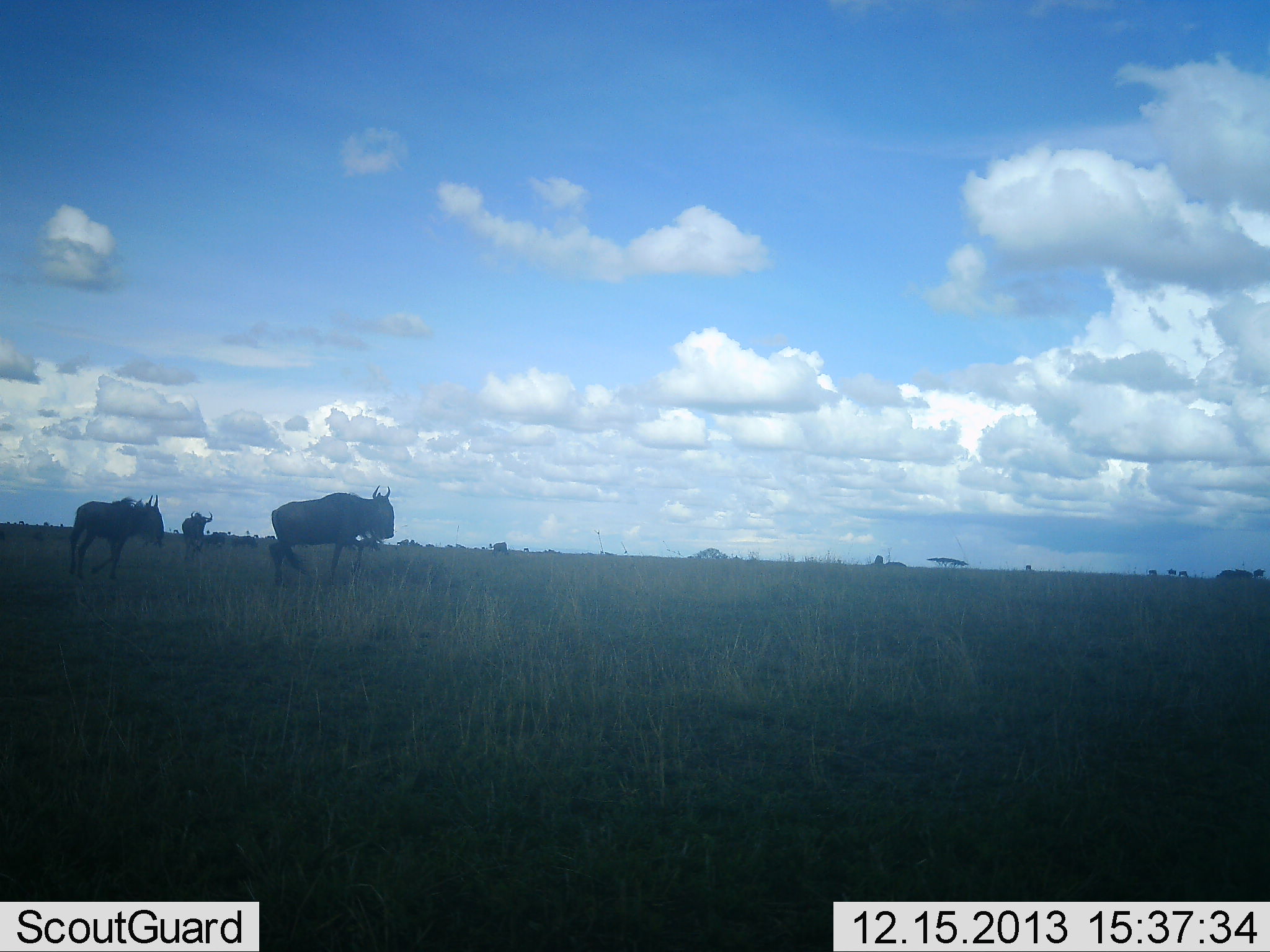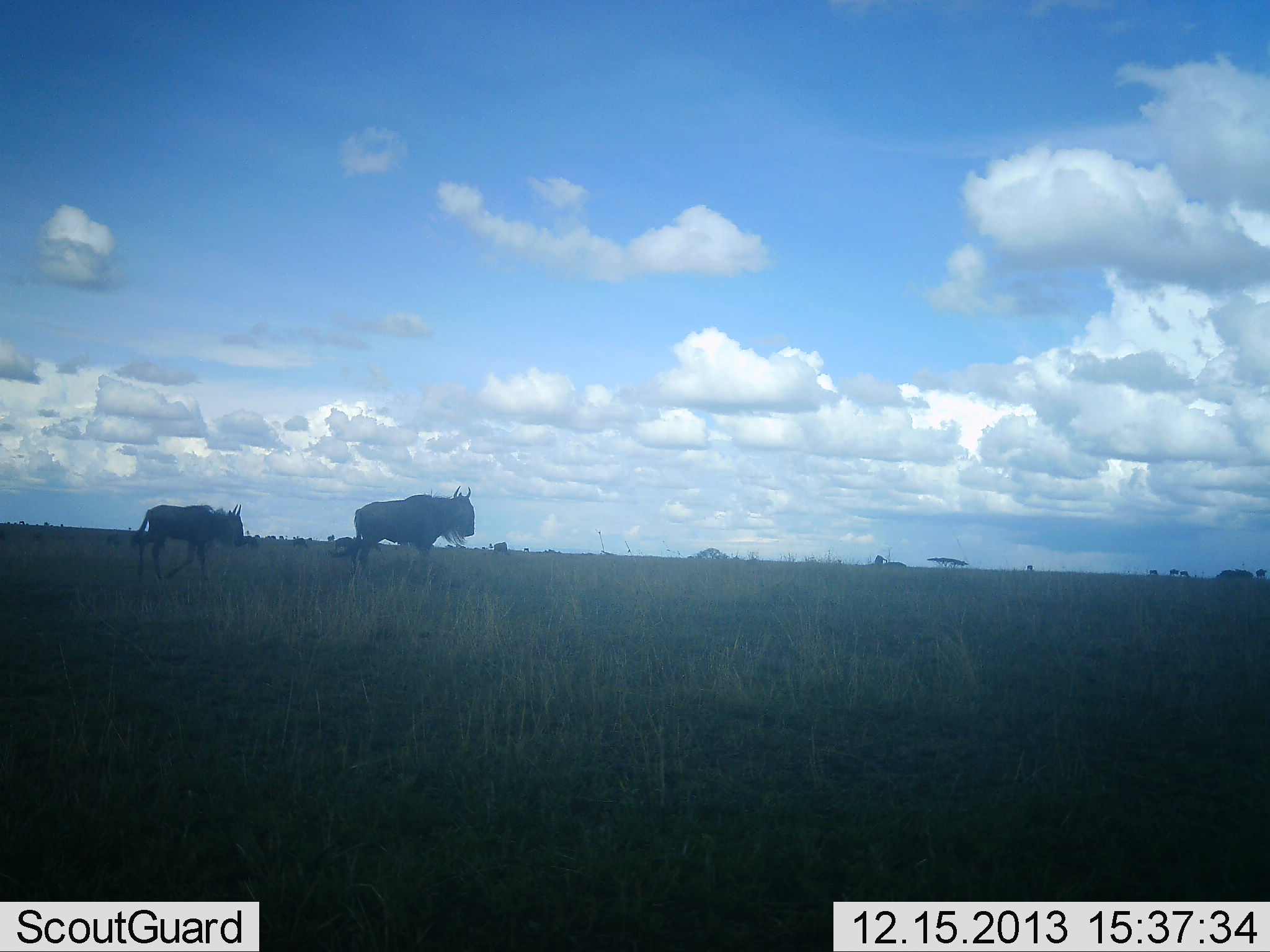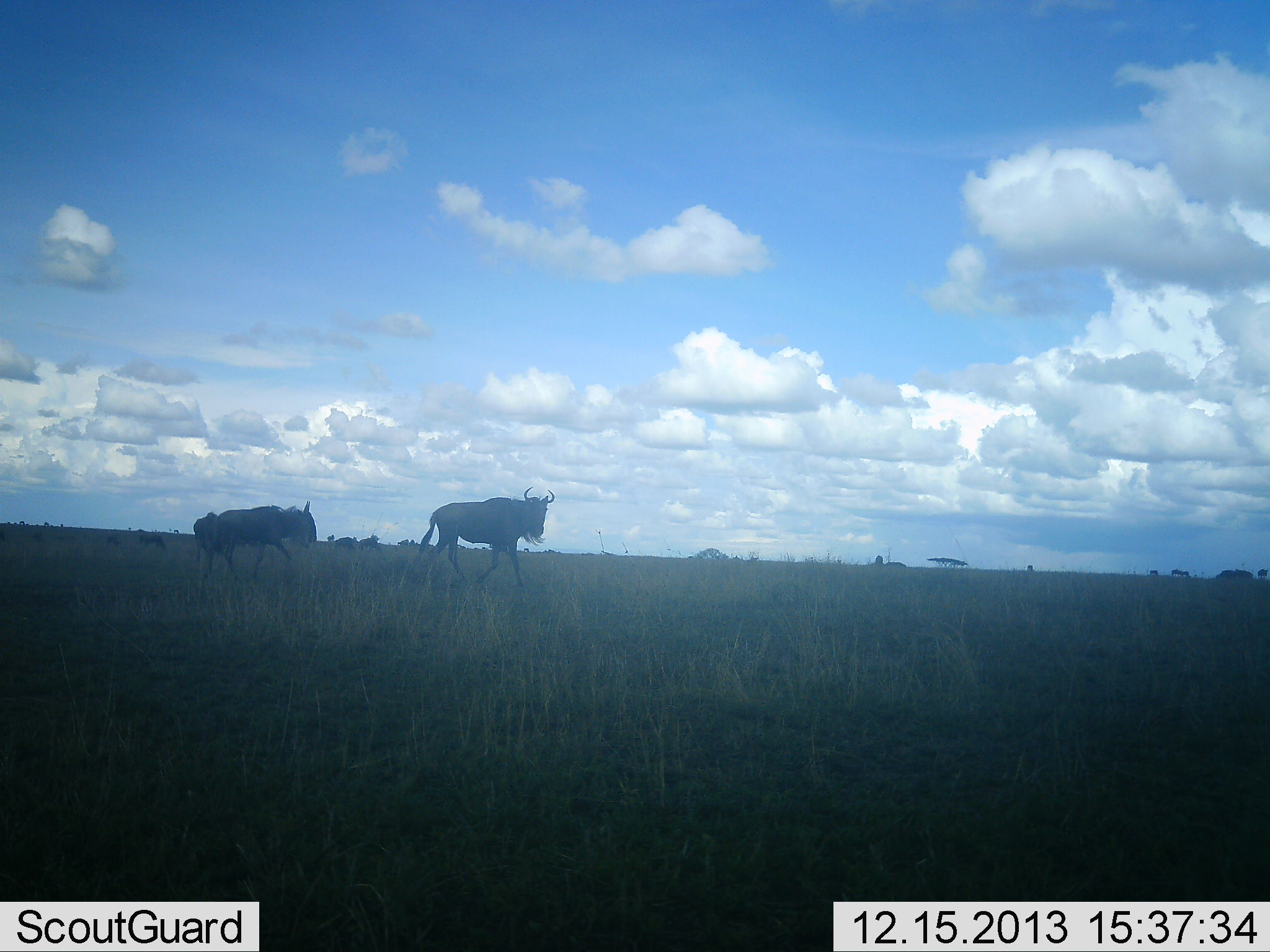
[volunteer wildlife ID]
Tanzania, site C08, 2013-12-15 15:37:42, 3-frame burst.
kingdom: Animalia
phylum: Chordata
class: Mammalia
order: Artiodactyla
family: Bovidae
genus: Connochaetes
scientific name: Connochaetes taurinus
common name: blue wildebeest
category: wildebeest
Wildebeest (blue wildebeest) (Connochaetes taurinus), count 3. Behavior (volunteer vote fractions): standing 10%, resting 0%, moving 90%, interacting 0%. Young present (vote fraction): 10%. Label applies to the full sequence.